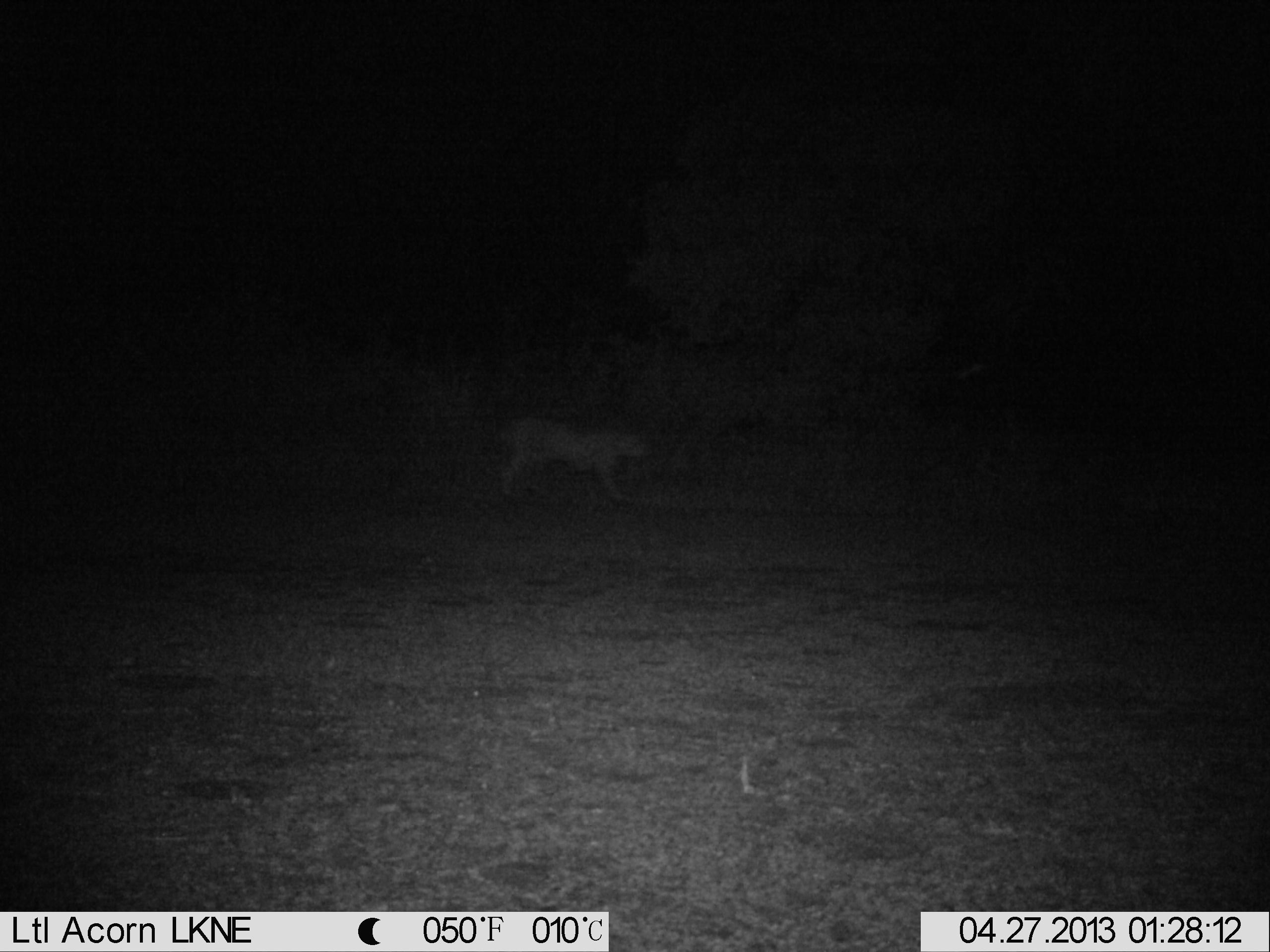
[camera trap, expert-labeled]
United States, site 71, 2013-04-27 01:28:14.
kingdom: Animalia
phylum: Chordata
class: Mammalia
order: Carnivora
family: Felidae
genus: Lynx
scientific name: Lynx rufus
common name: bobcat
Bobcat (Lynx rufus).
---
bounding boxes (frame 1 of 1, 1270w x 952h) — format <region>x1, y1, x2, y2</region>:
bobcat: <region>498, 415, 652, 507</region>